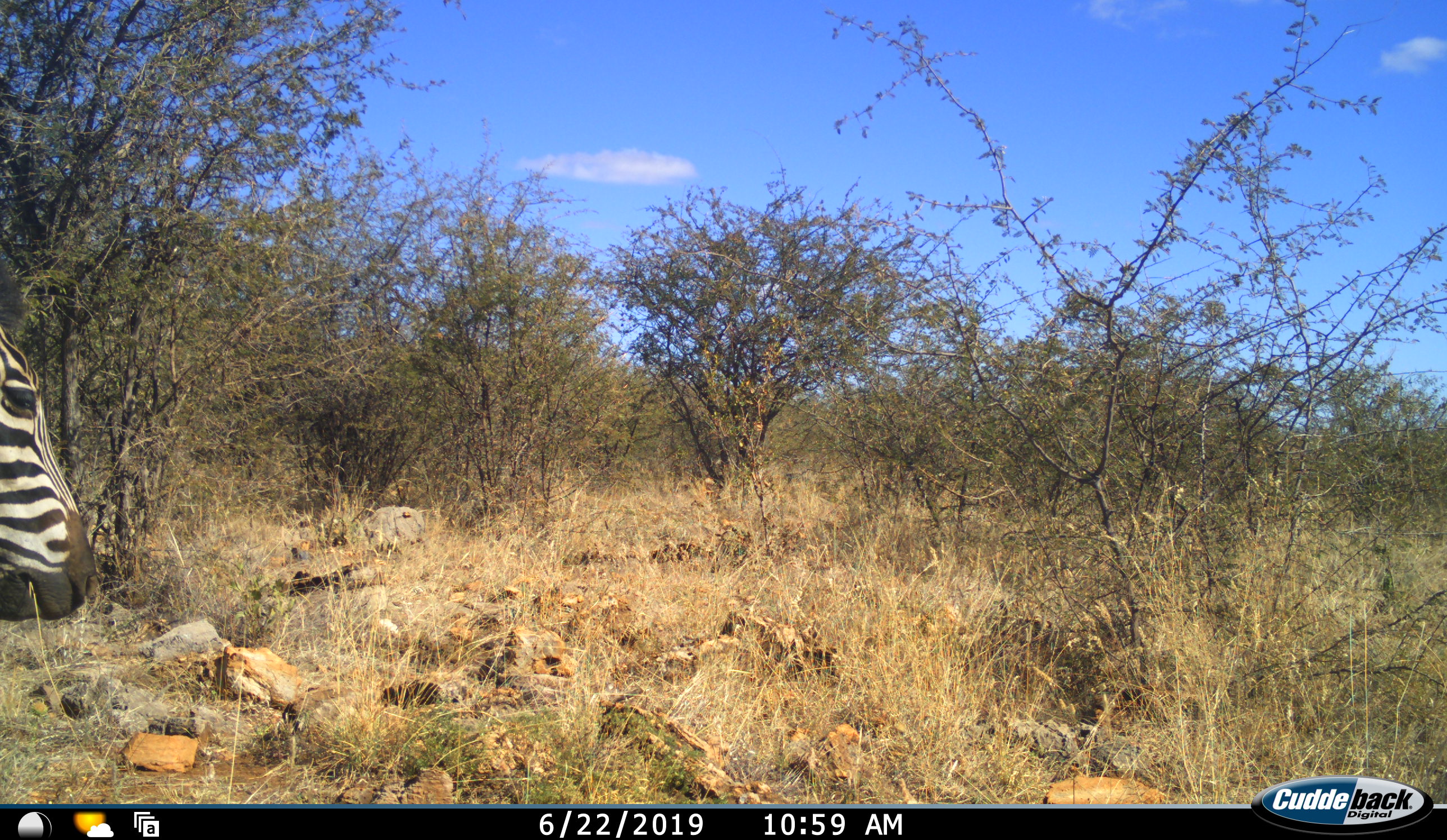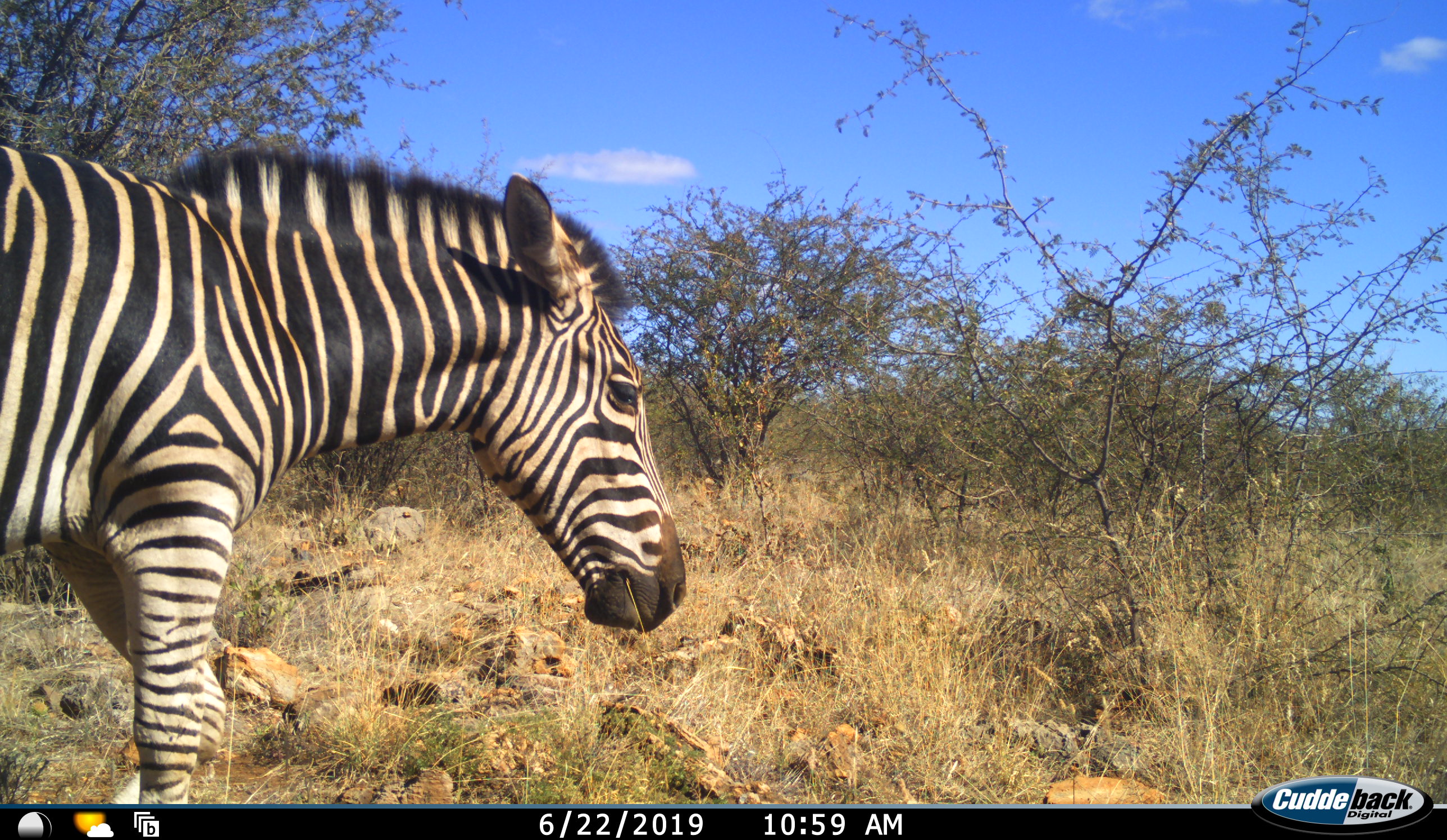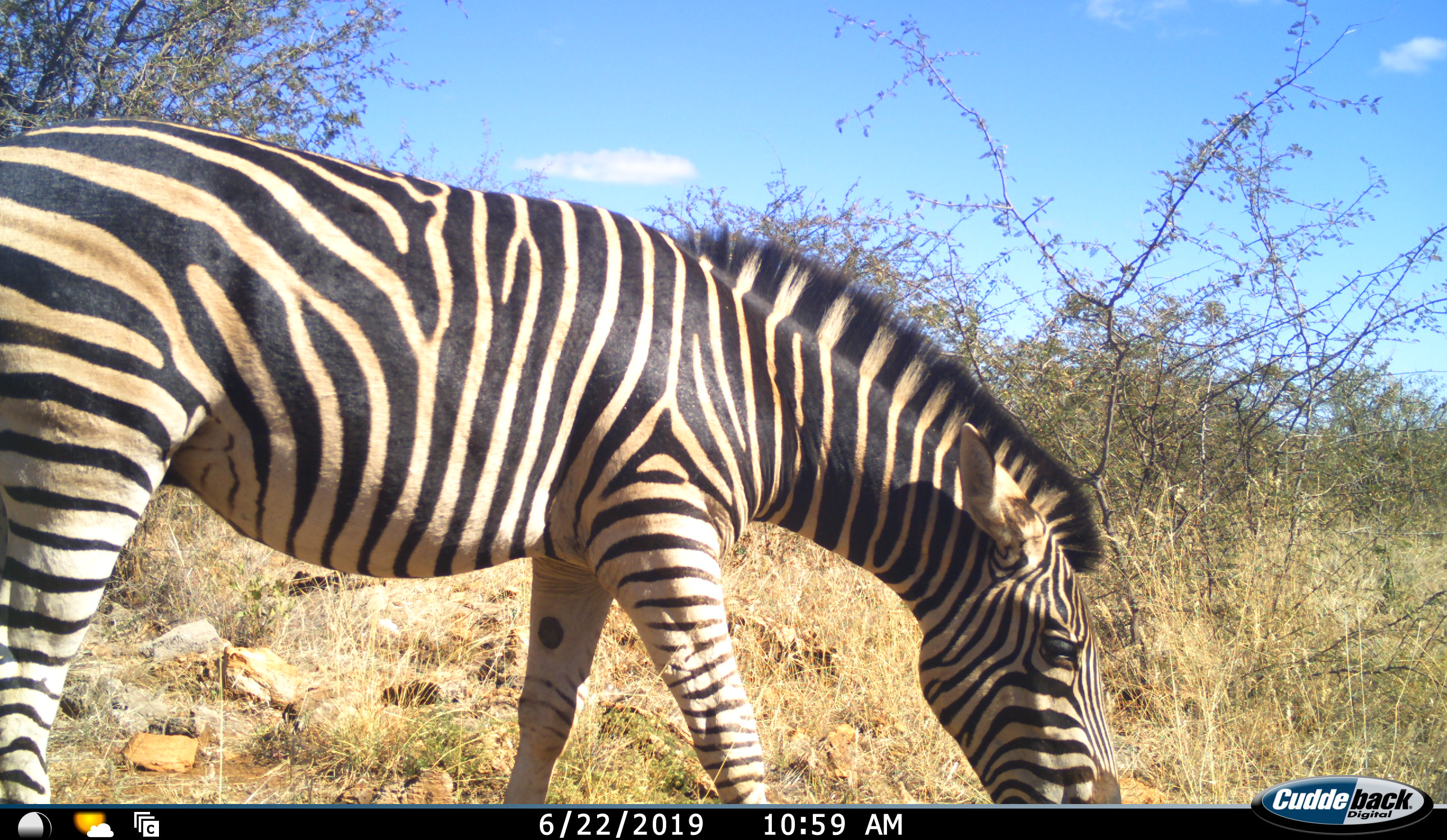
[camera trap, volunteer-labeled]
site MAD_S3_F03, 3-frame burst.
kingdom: Animalia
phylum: Chordata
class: Mammalia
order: Perissodactyla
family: Equidae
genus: Equus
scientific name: Equus quagga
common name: plains zebra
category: zebraplains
Zebraplains (plains zebra) (Equus quagga), count 1. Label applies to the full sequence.